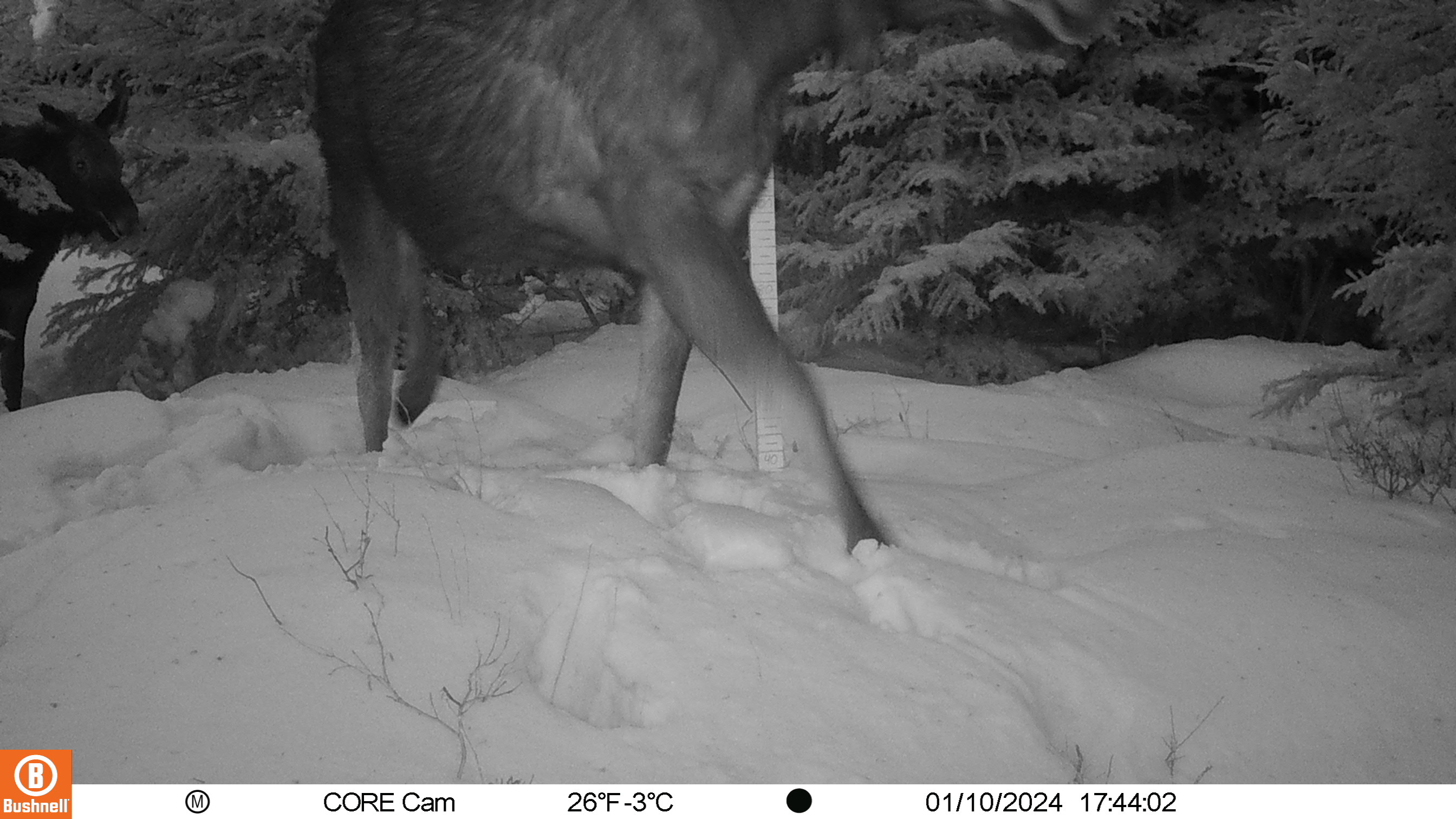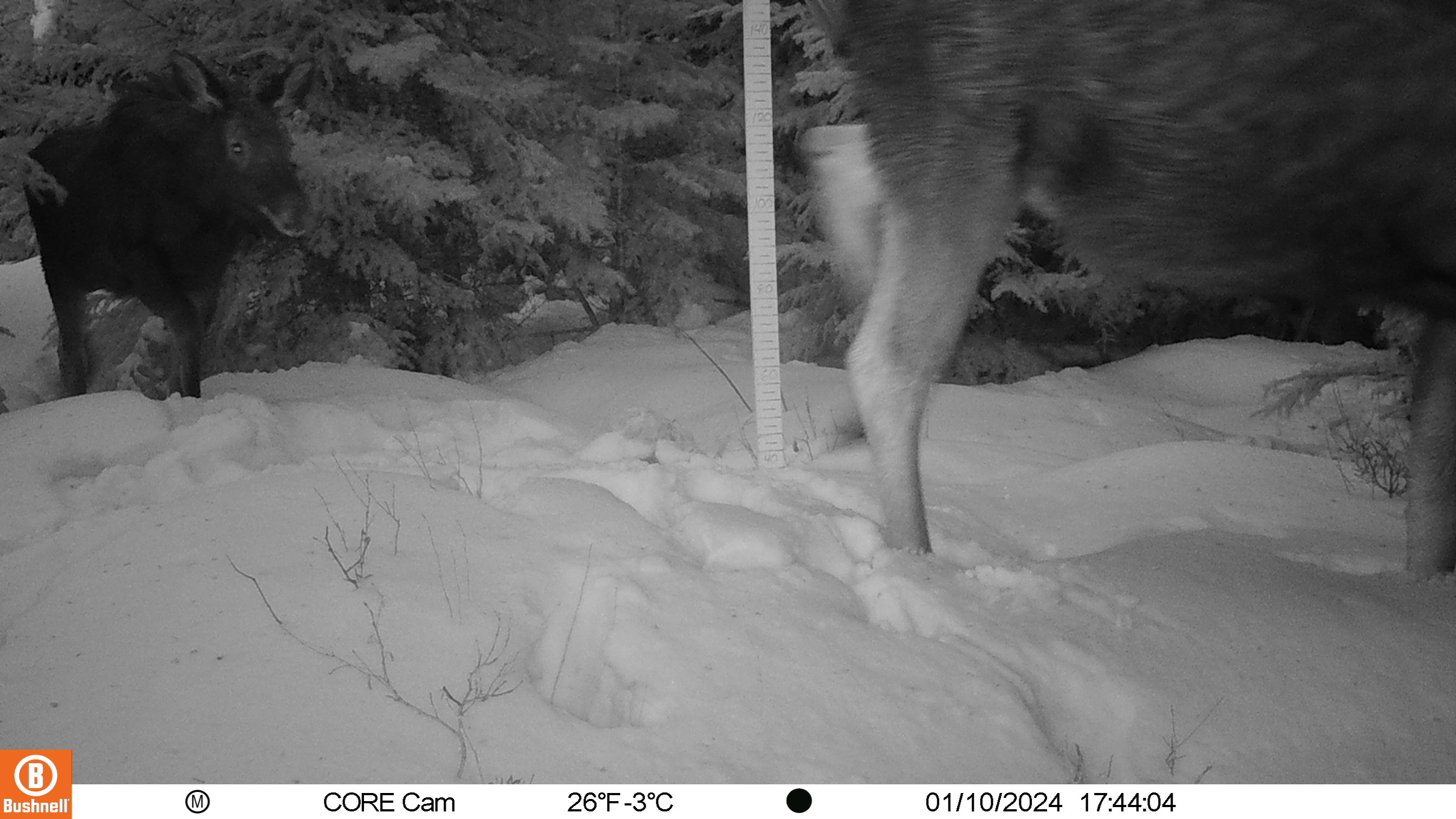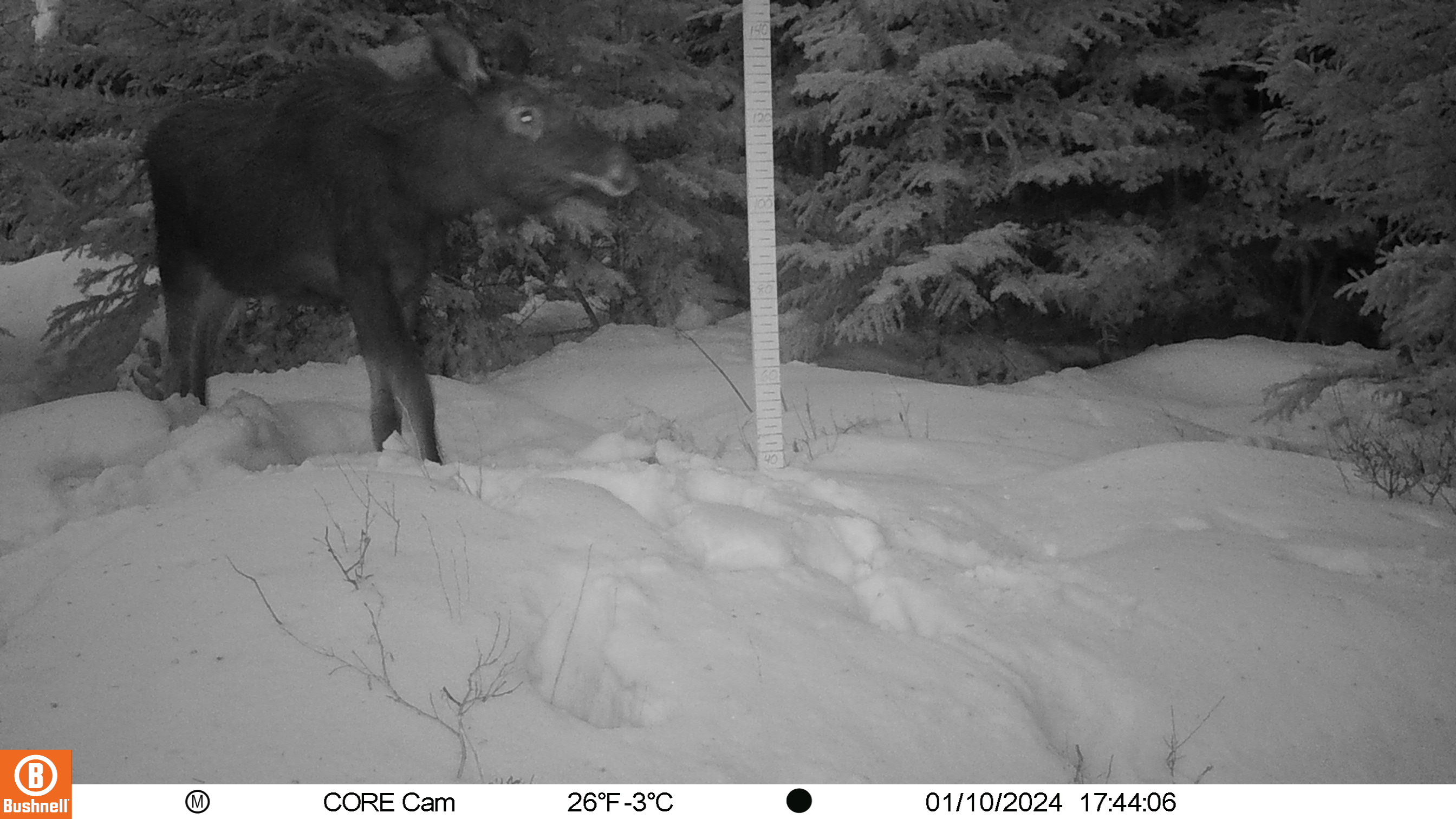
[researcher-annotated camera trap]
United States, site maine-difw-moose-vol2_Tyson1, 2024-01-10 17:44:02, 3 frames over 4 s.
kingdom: Animalia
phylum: Chordata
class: Mammalia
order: Artiodactyla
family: Cervidae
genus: Alces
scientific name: Alces alces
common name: moose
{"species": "moose (Alces alces)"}